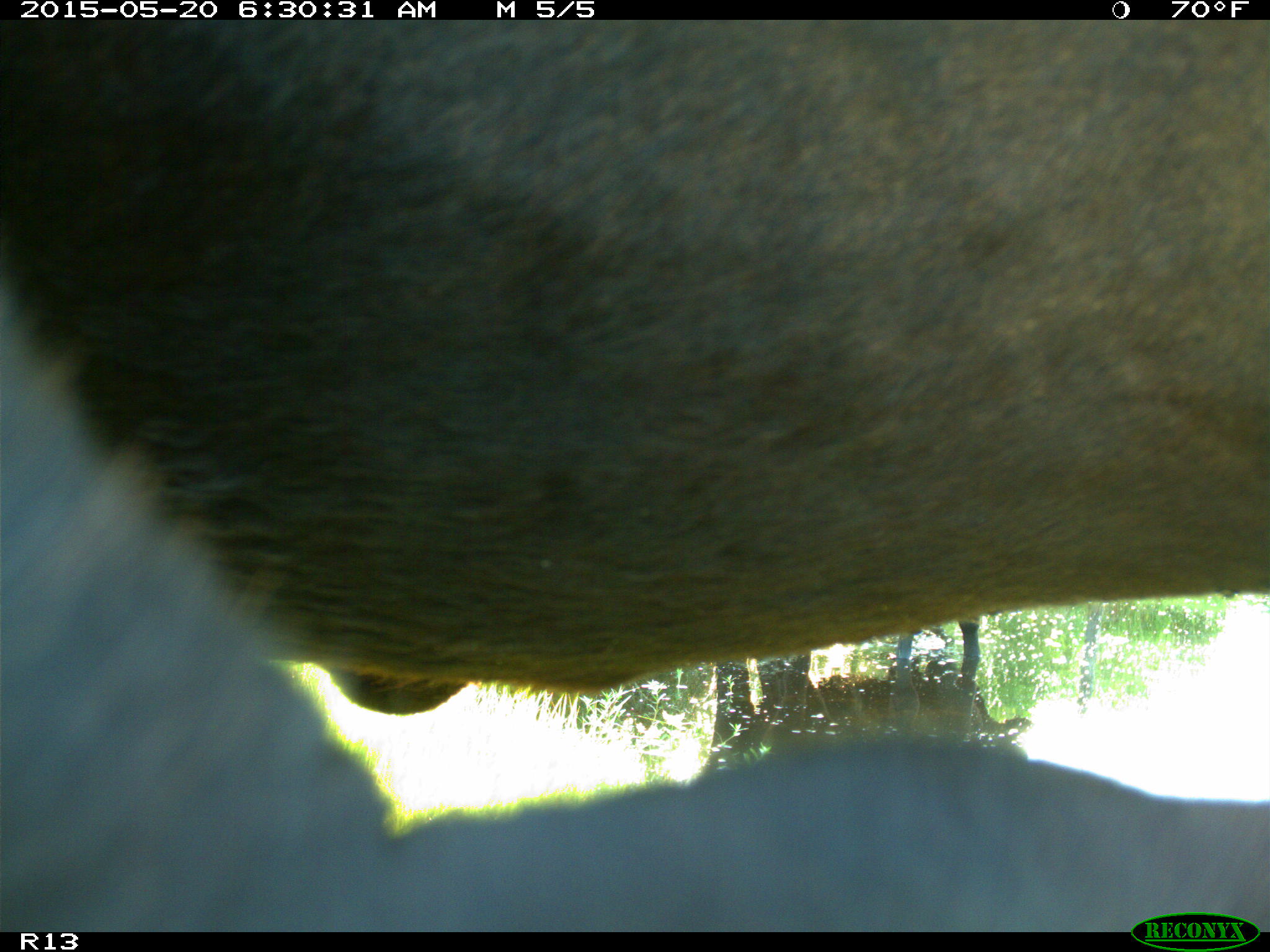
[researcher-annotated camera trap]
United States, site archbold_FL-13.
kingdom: Animalia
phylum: Chordata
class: Mammalia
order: Artiodactyla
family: Bovidae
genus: Bos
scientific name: Bos taurus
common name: domestic cow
Bos taurus (domestic cow).